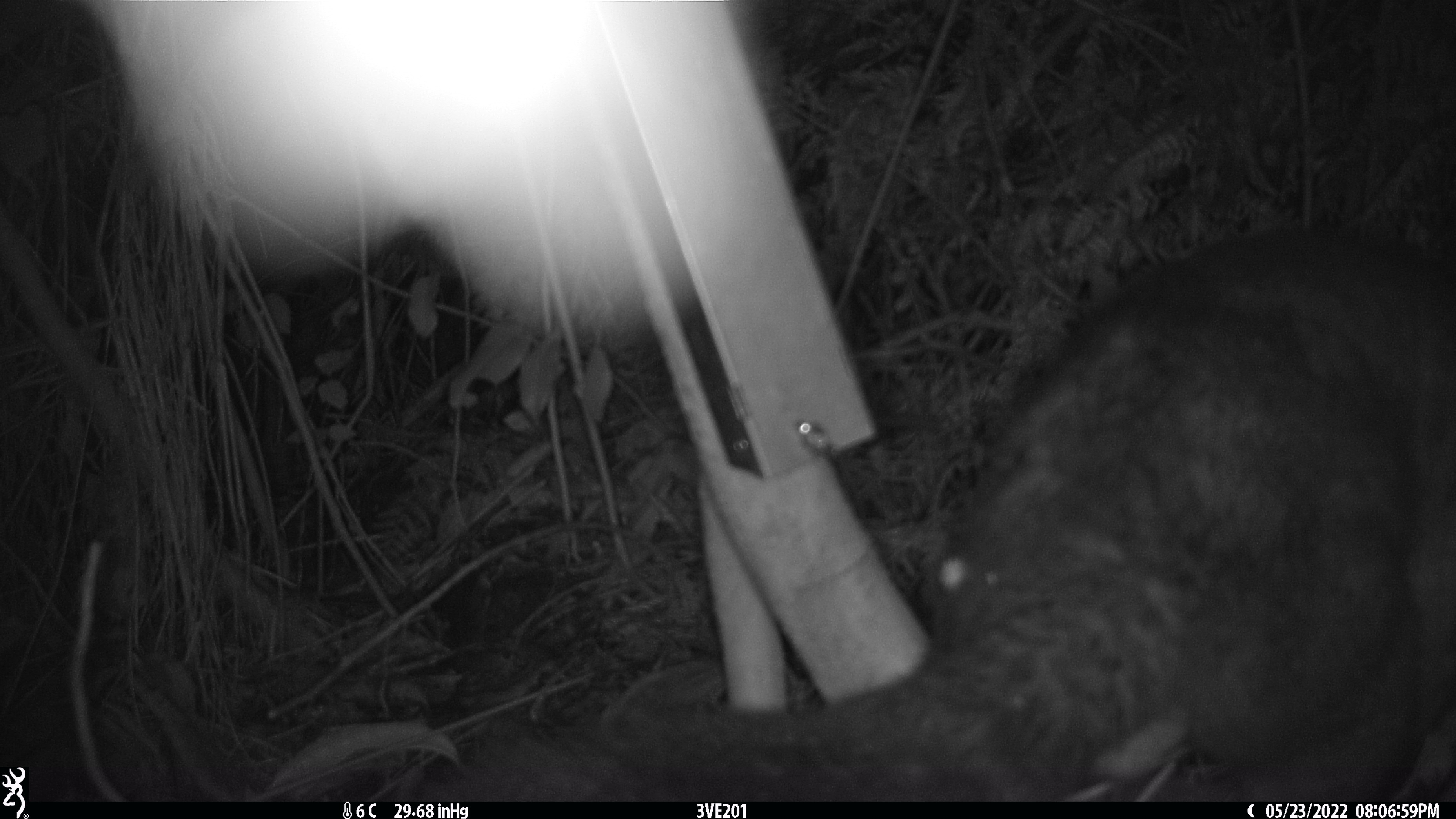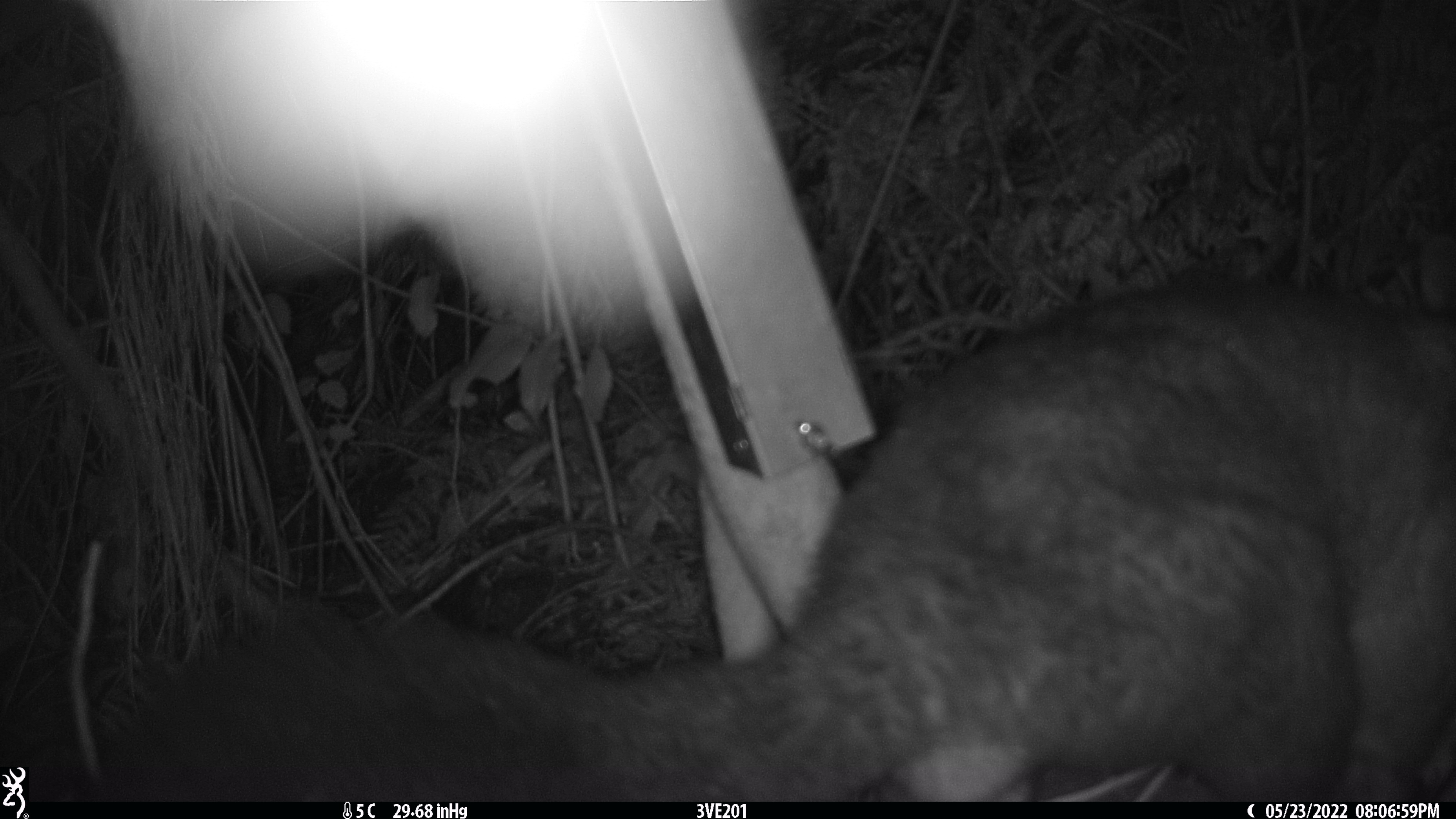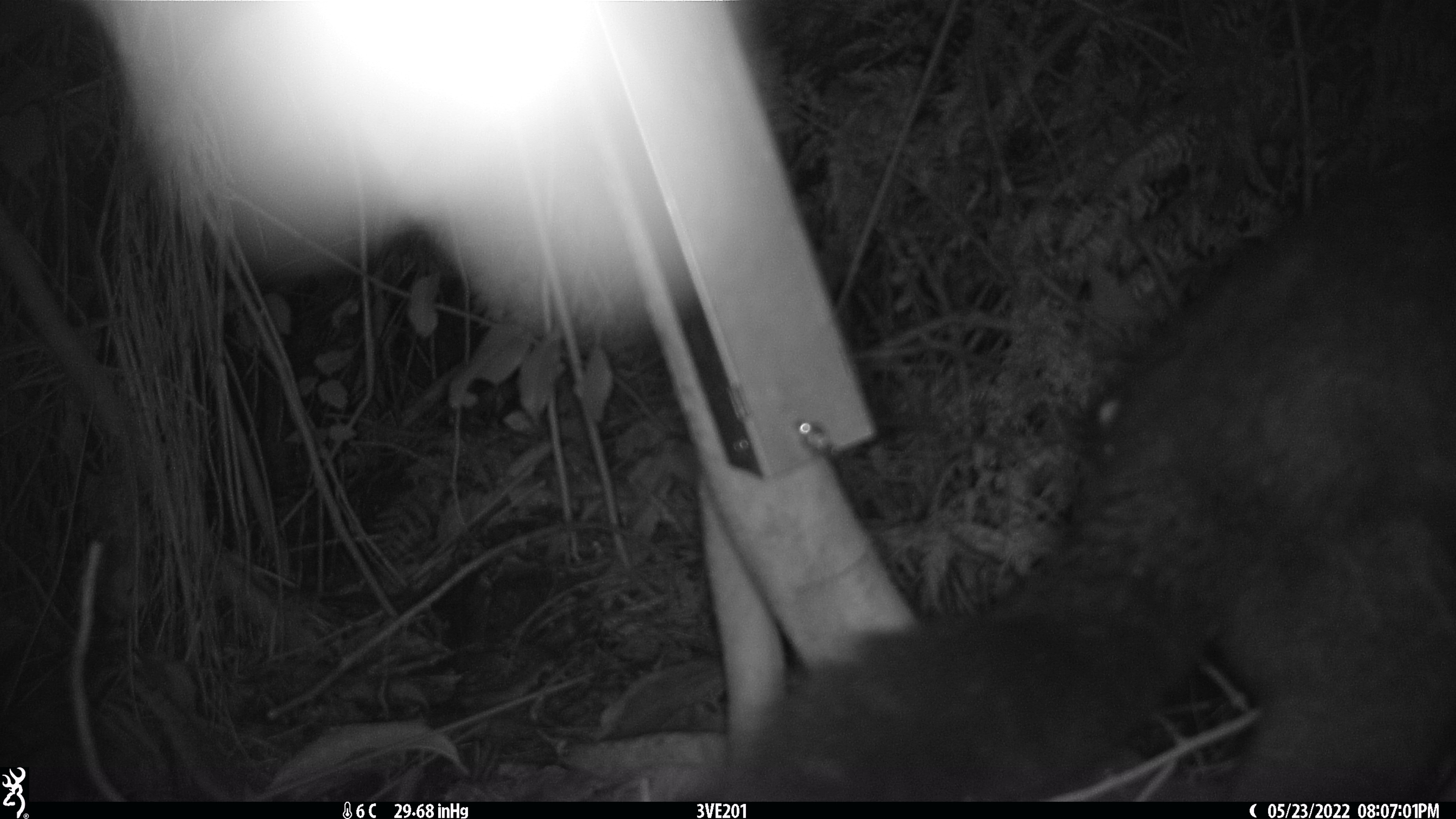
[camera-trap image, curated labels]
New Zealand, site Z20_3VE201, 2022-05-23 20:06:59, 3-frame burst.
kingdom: Animalia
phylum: Chordata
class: Mammalia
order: Diprotodontia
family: Phalangeridae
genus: Trichosurus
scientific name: Trichosurus vulpecula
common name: common brushtail possum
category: possum